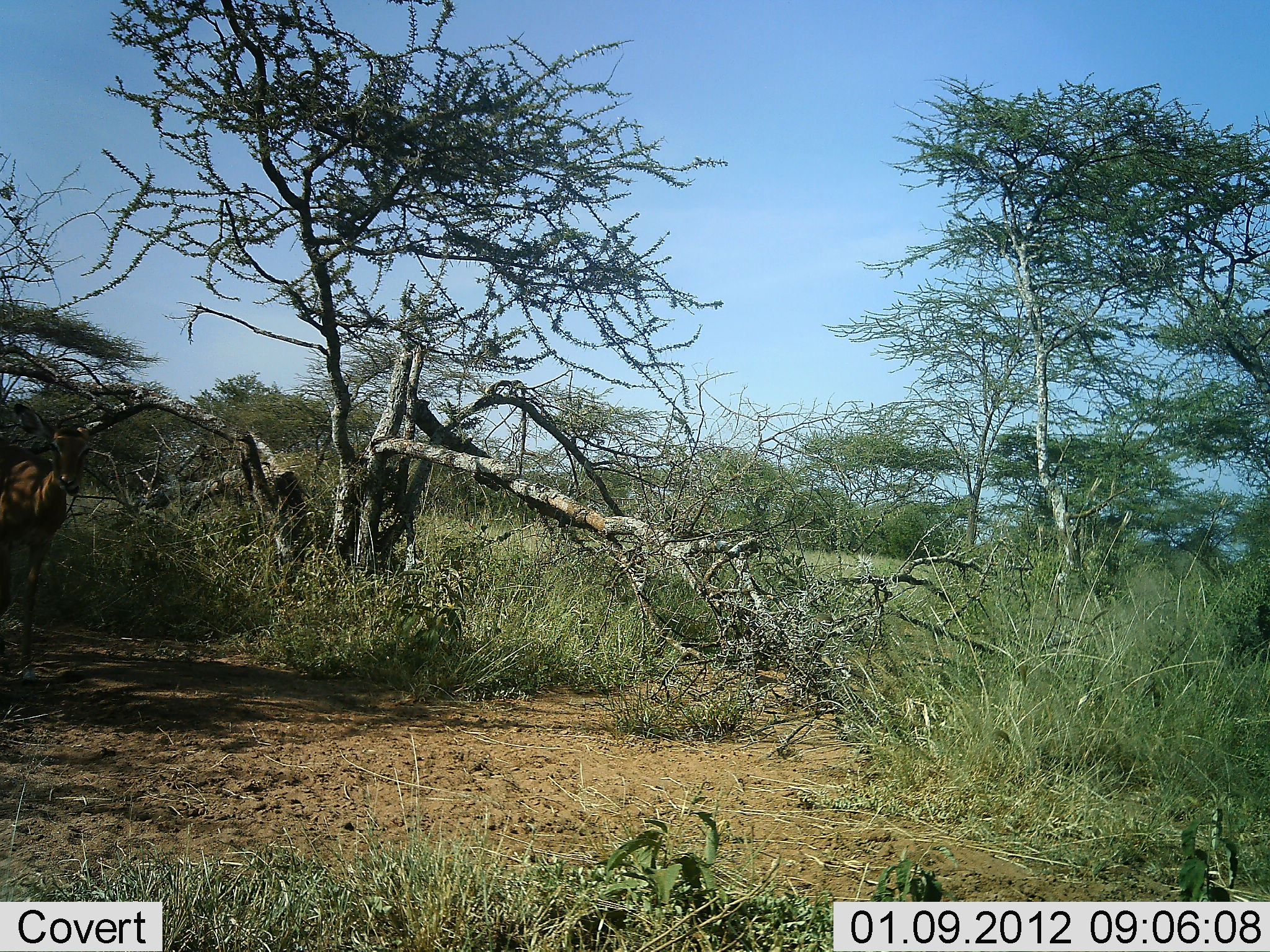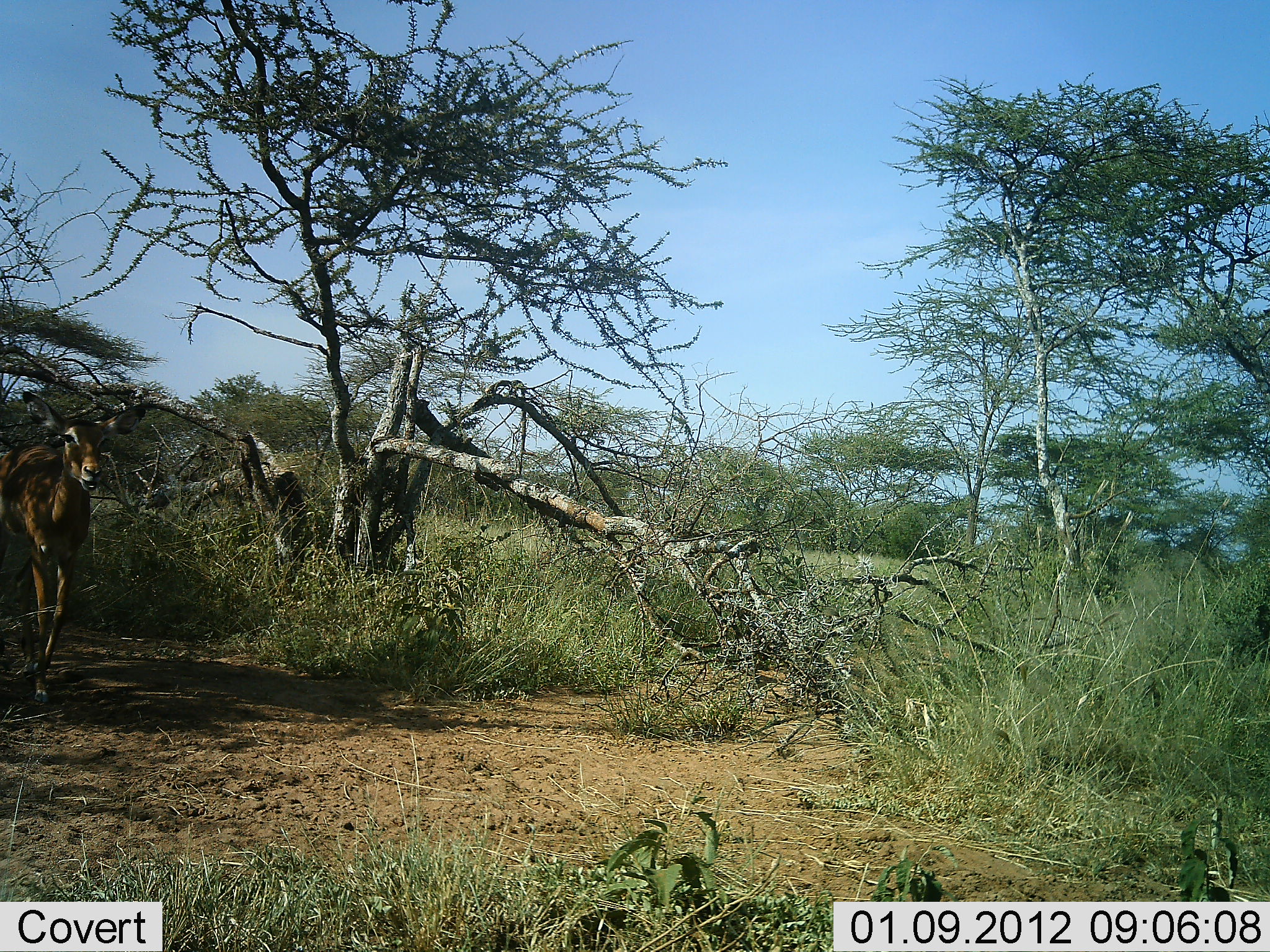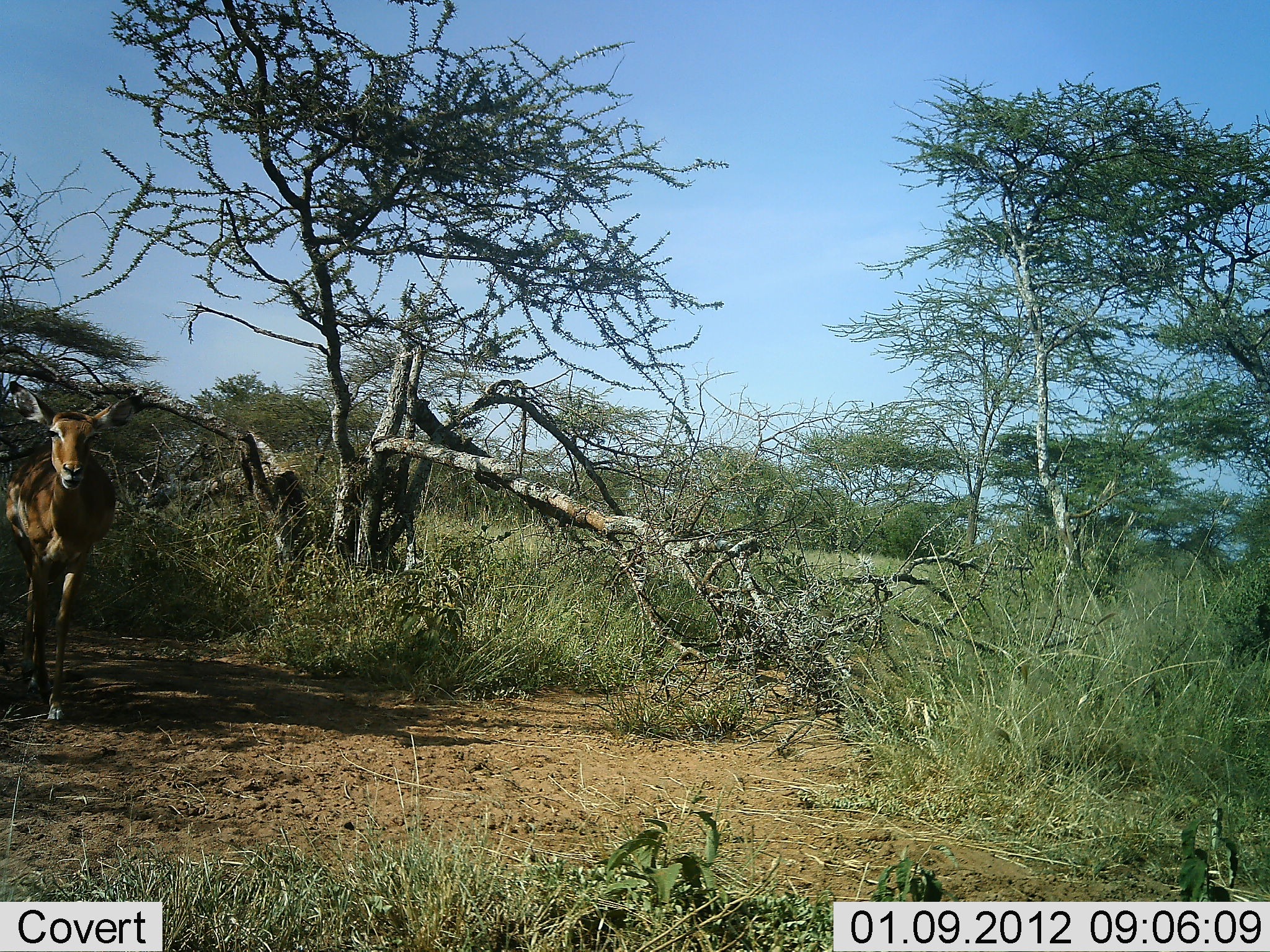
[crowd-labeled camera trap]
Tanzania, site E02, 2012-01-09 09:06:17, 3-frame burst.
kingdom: Animalia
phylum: Chordata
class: Mammalia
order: Artiodactyla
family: Bovidae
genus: Aepyceros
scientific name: Aepyceros melampus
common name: impala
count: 1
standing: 5%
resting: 0%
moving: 95%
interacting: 0%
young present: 0%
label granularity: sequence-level